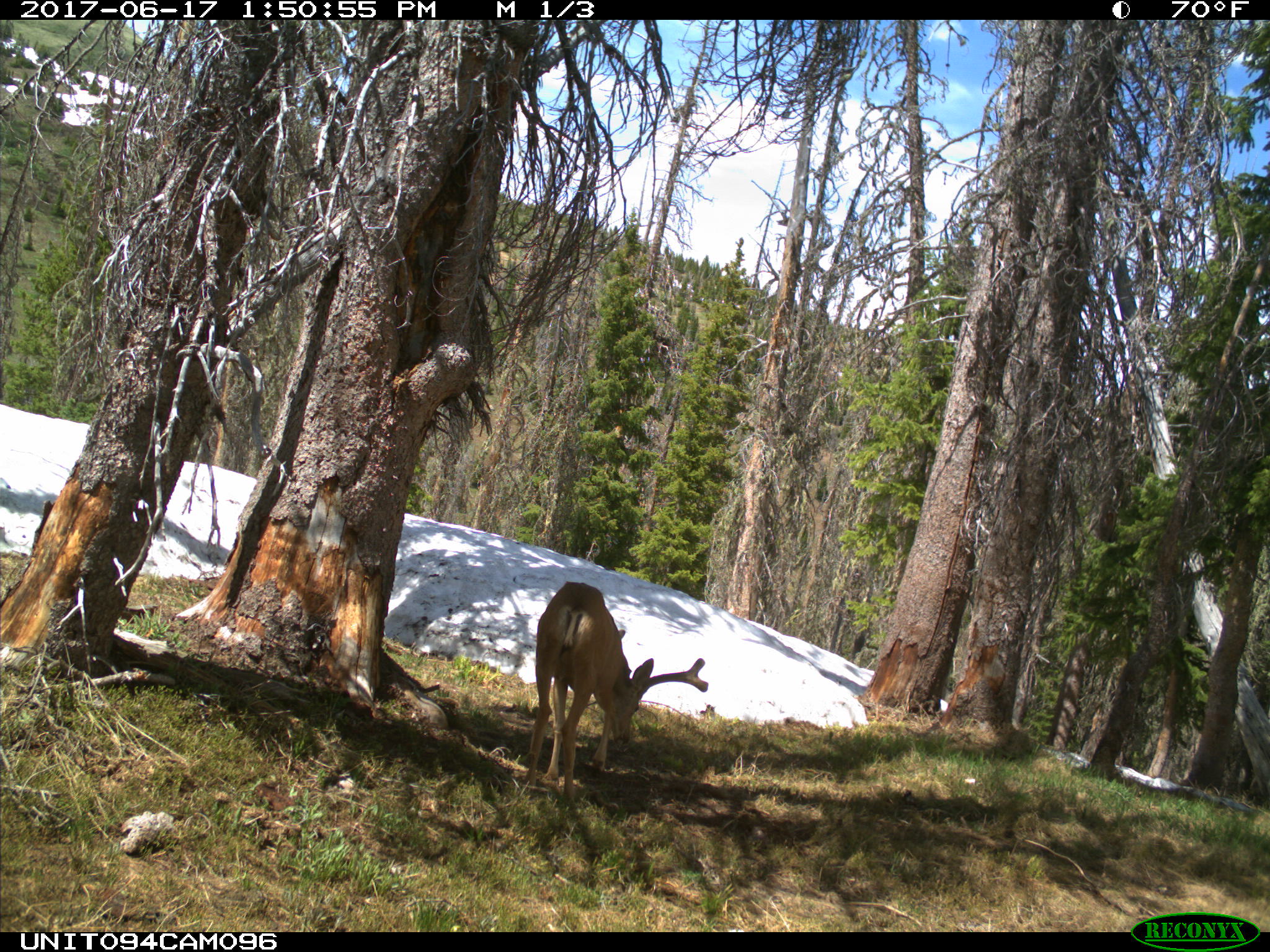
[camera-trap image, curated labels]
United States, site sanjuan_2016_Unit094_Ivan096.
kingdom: Animalia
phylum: Chordata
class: Mammalia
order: Artiodactyla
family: Cervidae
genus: Odocoileus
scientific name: Odocoileus hemionus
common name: mule deer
Odocoileus hemionus (mule deer).